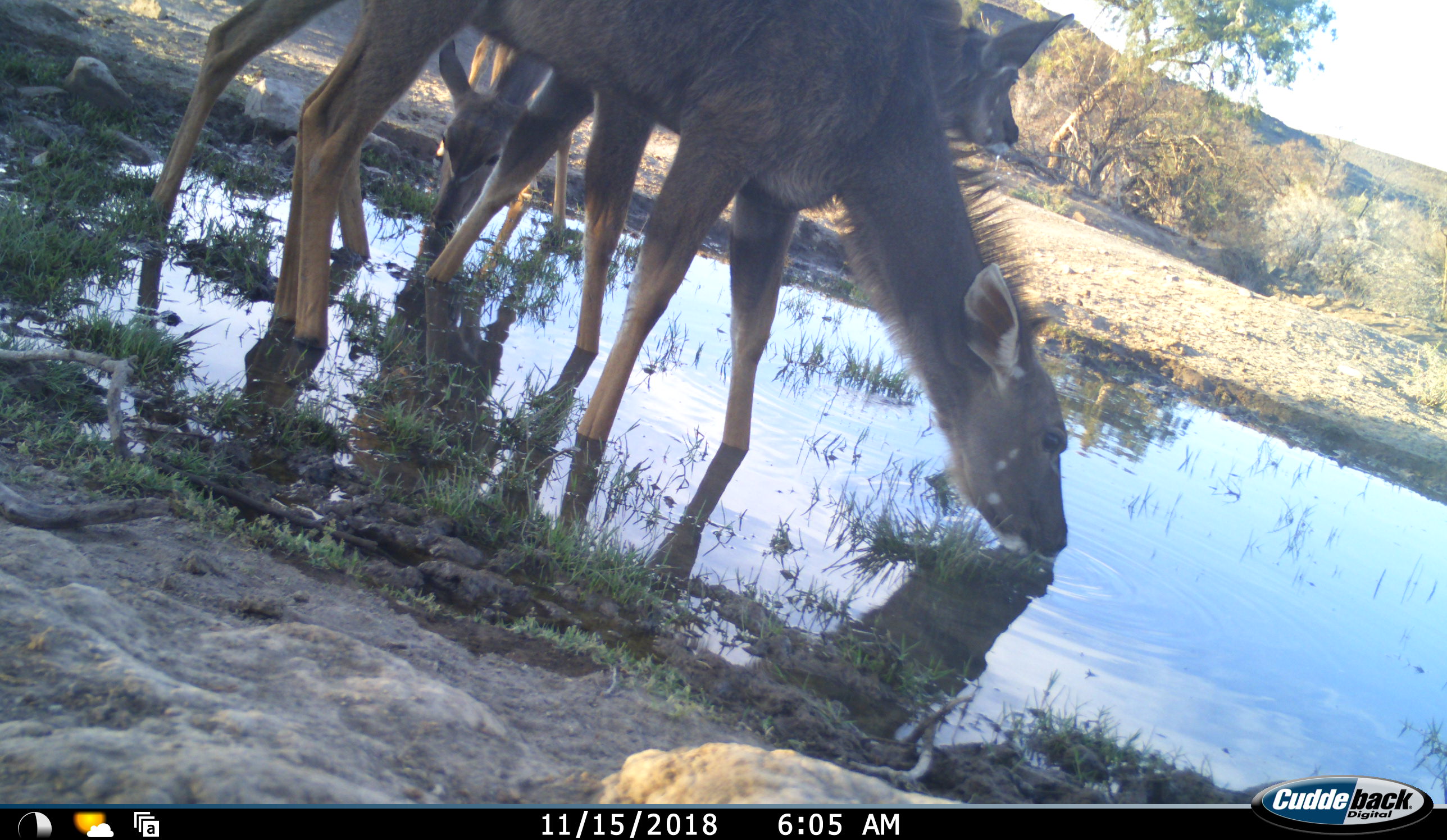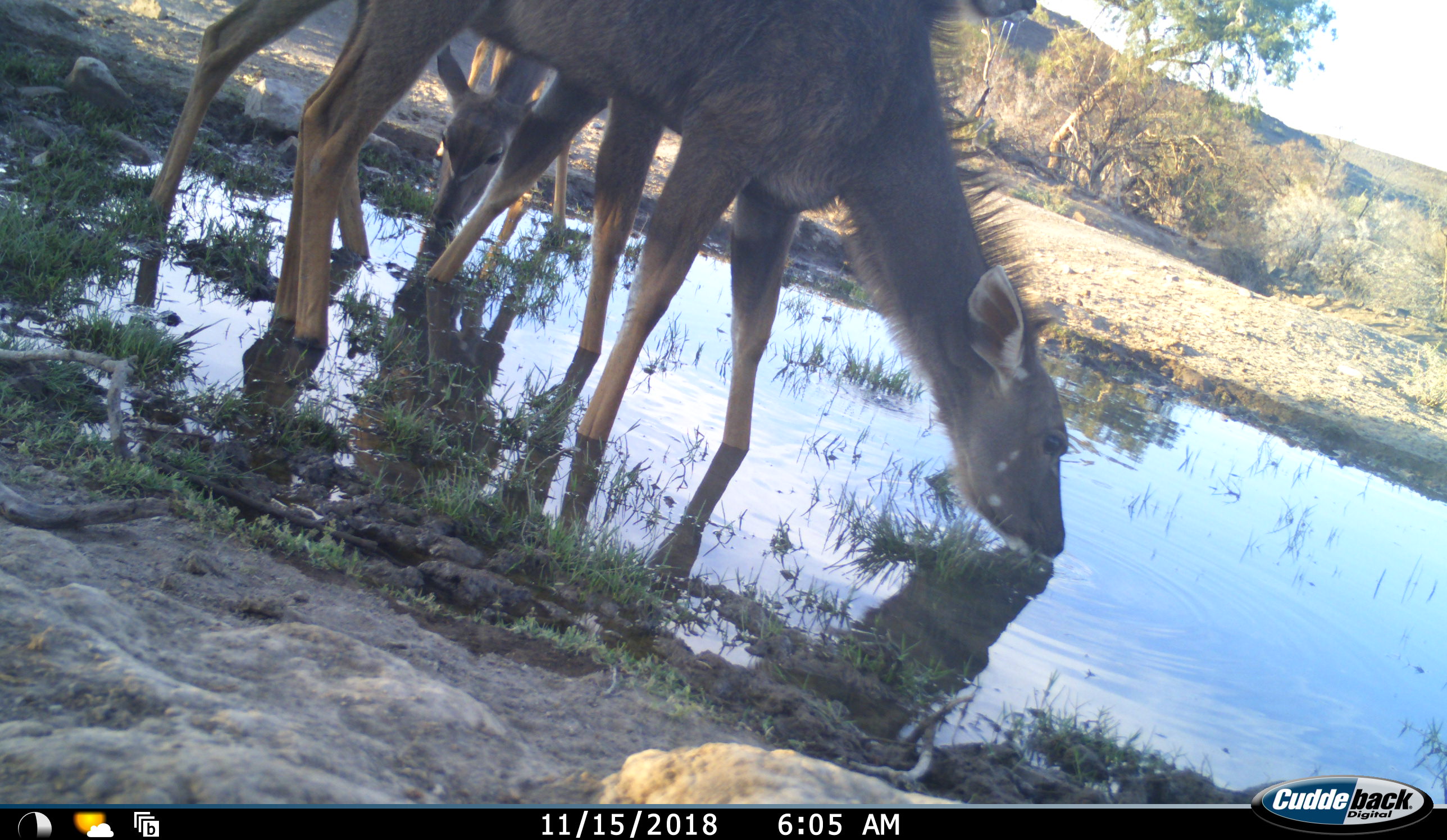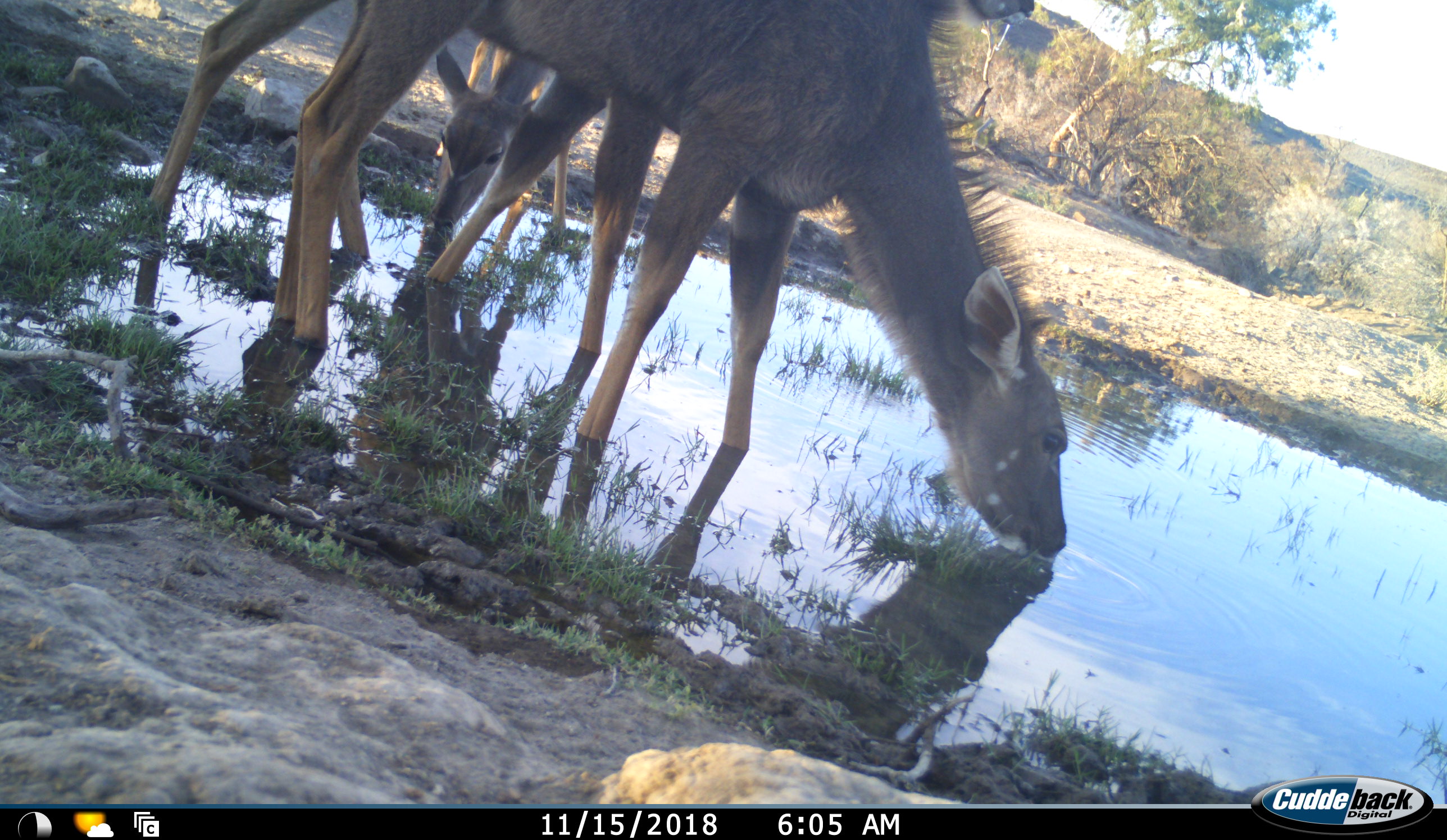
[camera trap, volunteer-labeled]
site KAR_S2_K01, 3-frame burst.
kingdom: Animalia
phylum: Chordata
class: Mammalia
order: Artiodactyla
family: Bovidae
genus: Tragelaphus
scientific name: Tragelaphus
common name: kudu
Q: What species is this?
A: Kudu (Tragelaphus).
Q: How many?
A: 3.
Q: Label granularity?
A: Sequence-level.